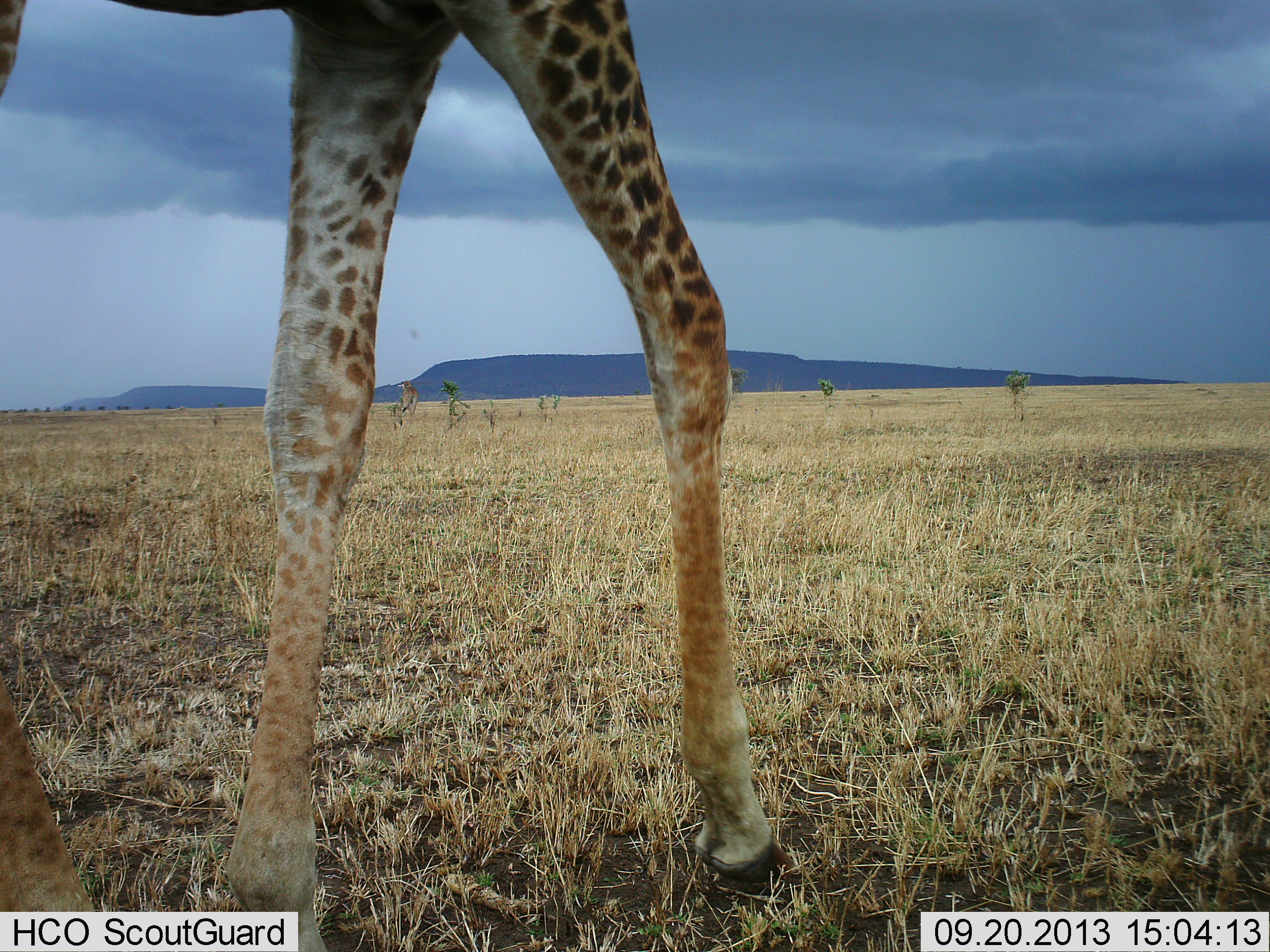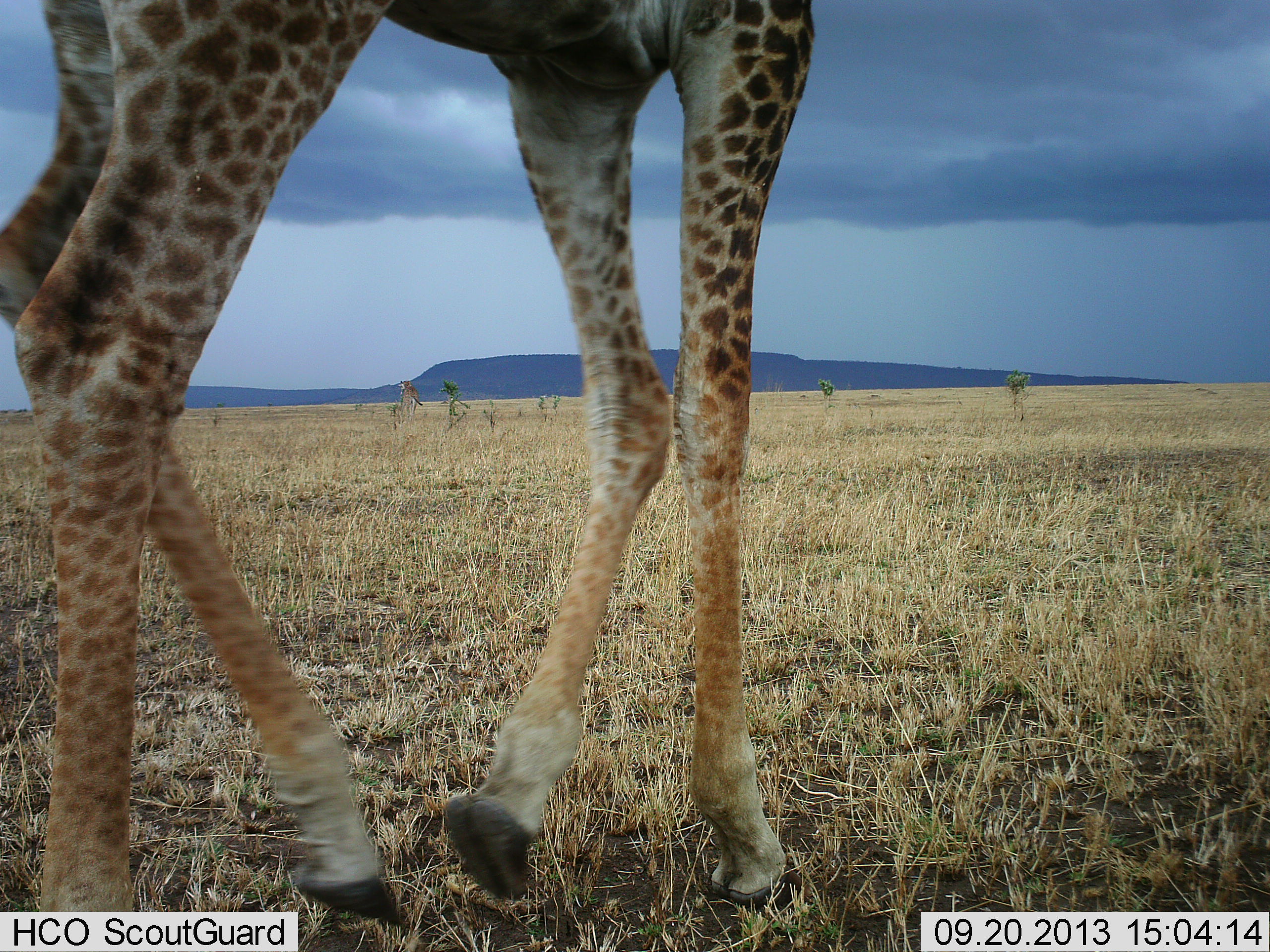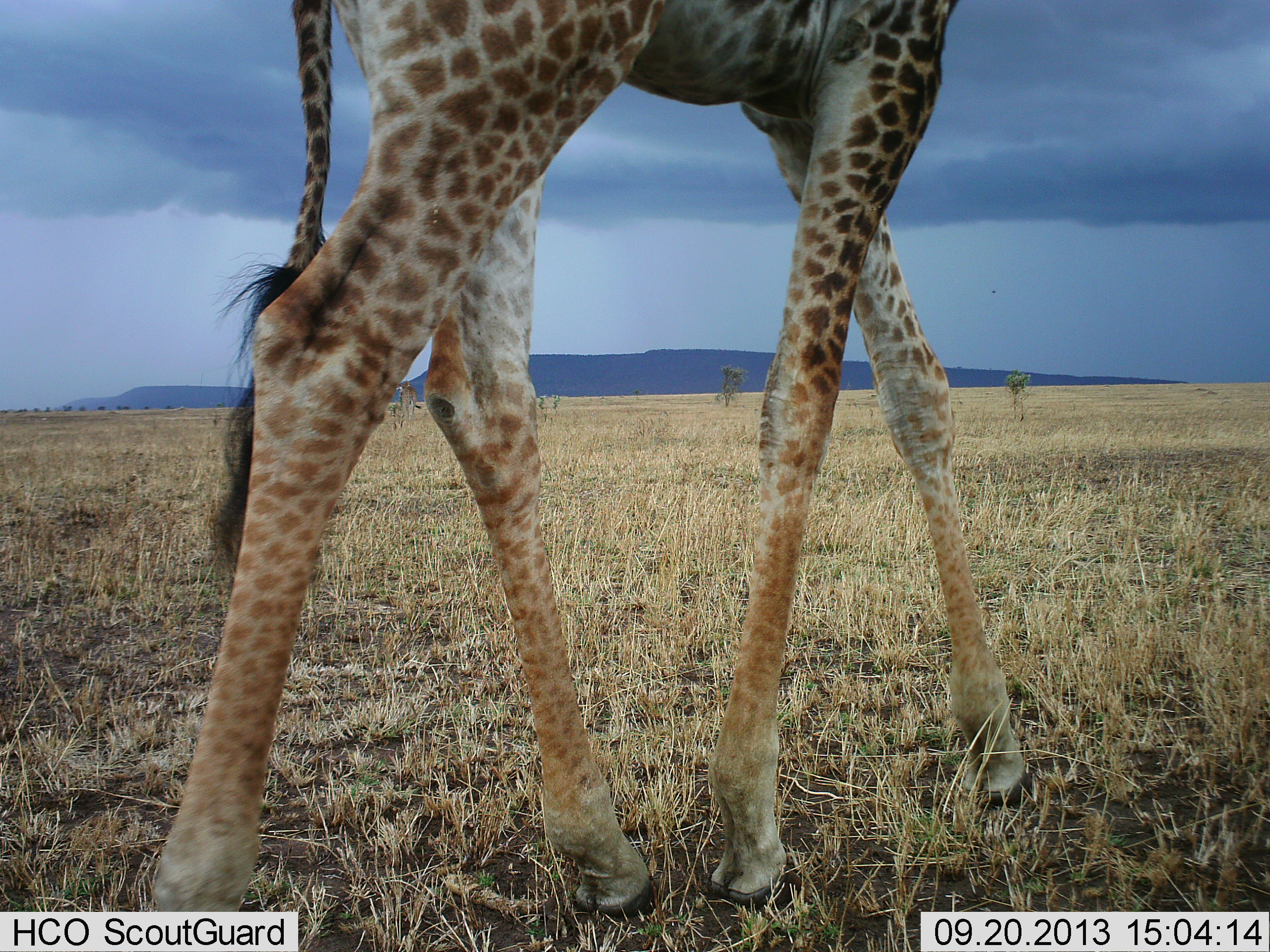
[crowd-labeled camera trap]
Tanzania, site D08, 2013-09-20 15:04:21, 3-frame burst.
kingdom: Animalia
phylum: Chordata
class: Mammalia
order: Artiodactyla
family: Giraffidae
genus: Giraffa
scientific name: Giraffa camelopardalis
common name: giraffe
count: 1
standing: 10%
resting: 0%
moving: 95%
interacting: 0%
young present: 0%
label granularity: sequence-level